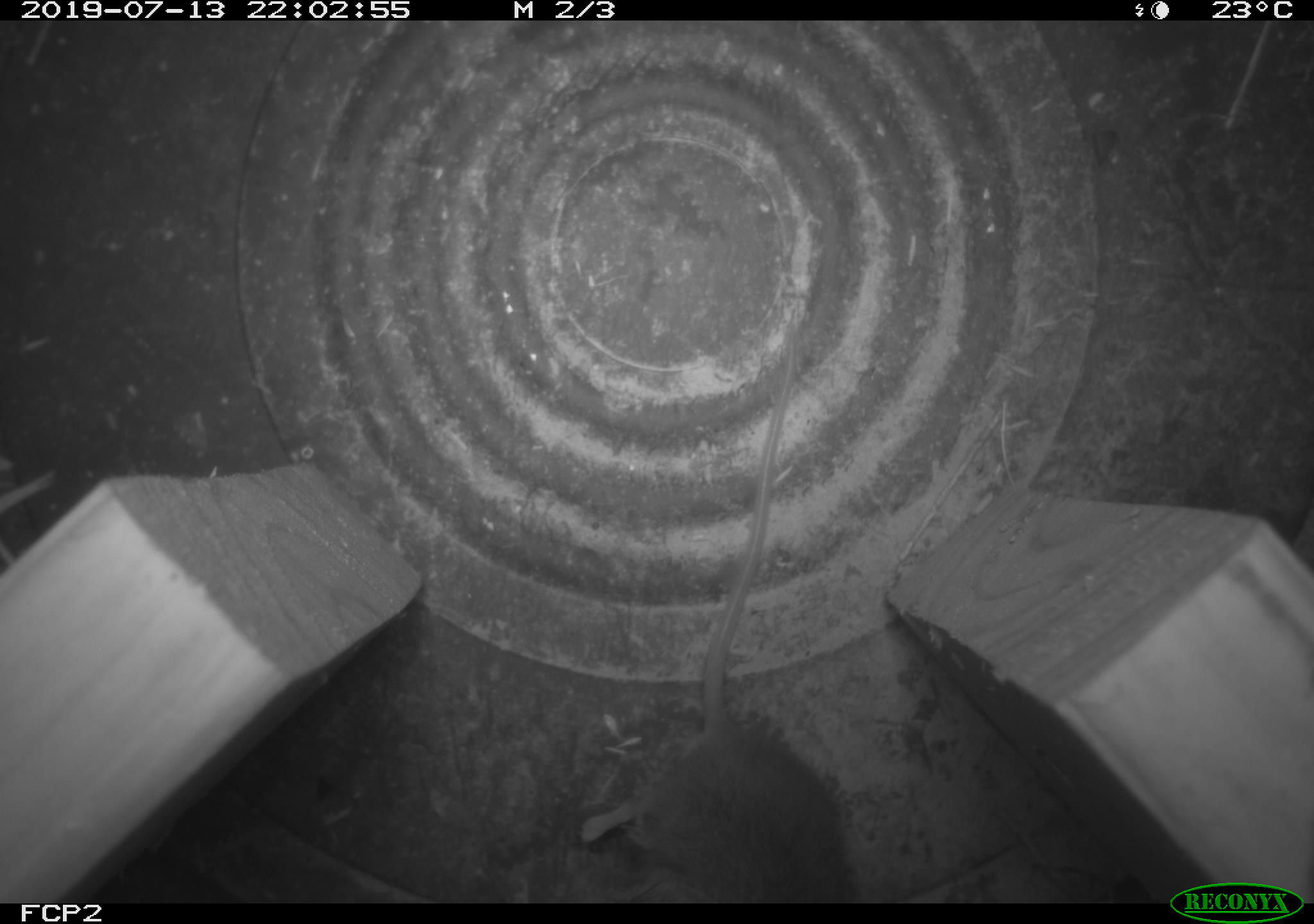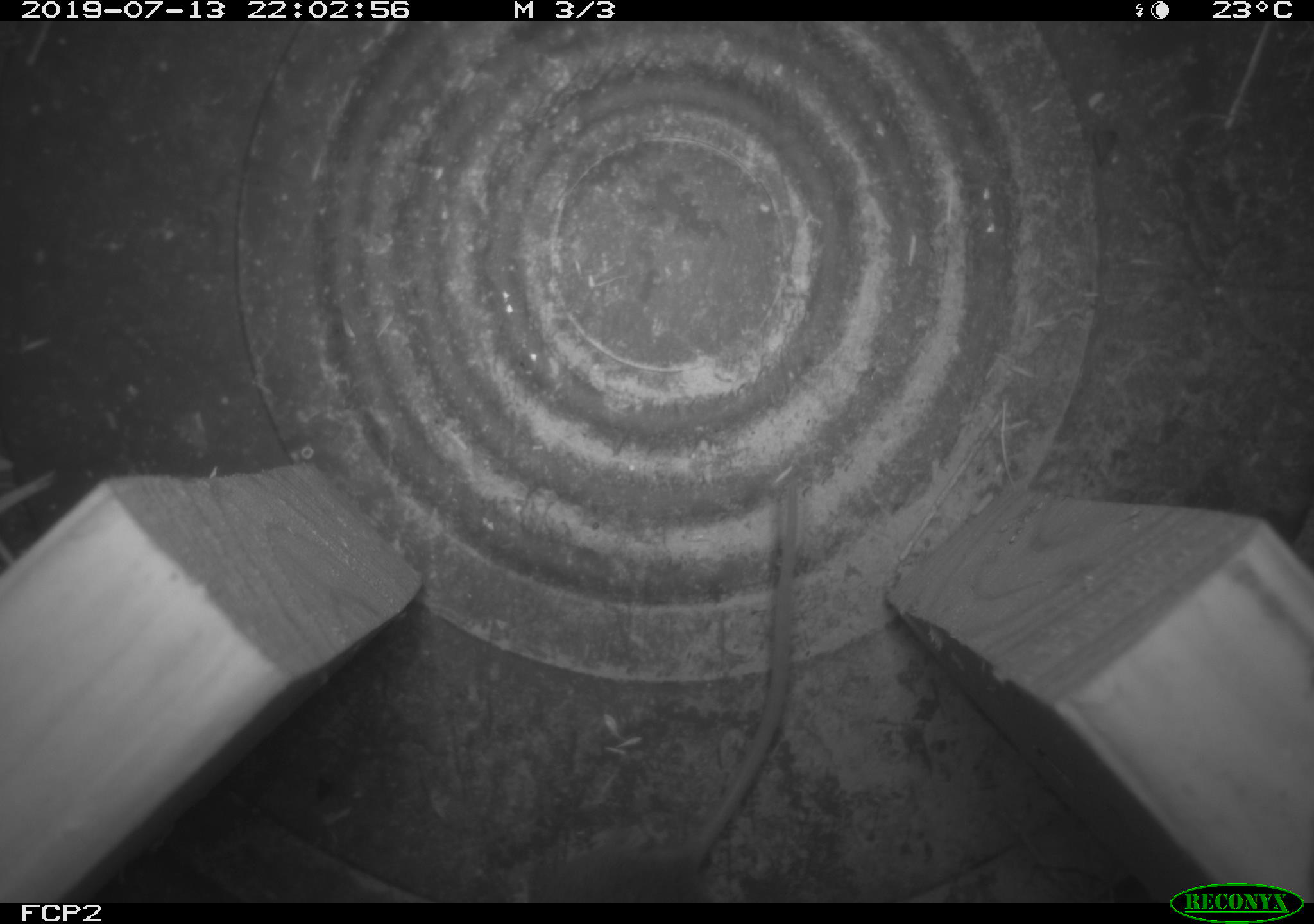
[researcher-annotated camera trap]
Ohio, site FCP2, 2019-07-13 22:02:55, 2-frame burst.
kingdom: Animalia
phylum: Chordata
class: Mammalia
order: Rodentia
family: Cricetidae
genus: Peromyscus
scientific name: Peromyscus leucopus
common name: white-footed mouse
White-footed mouse (Peromyscus leucopus).